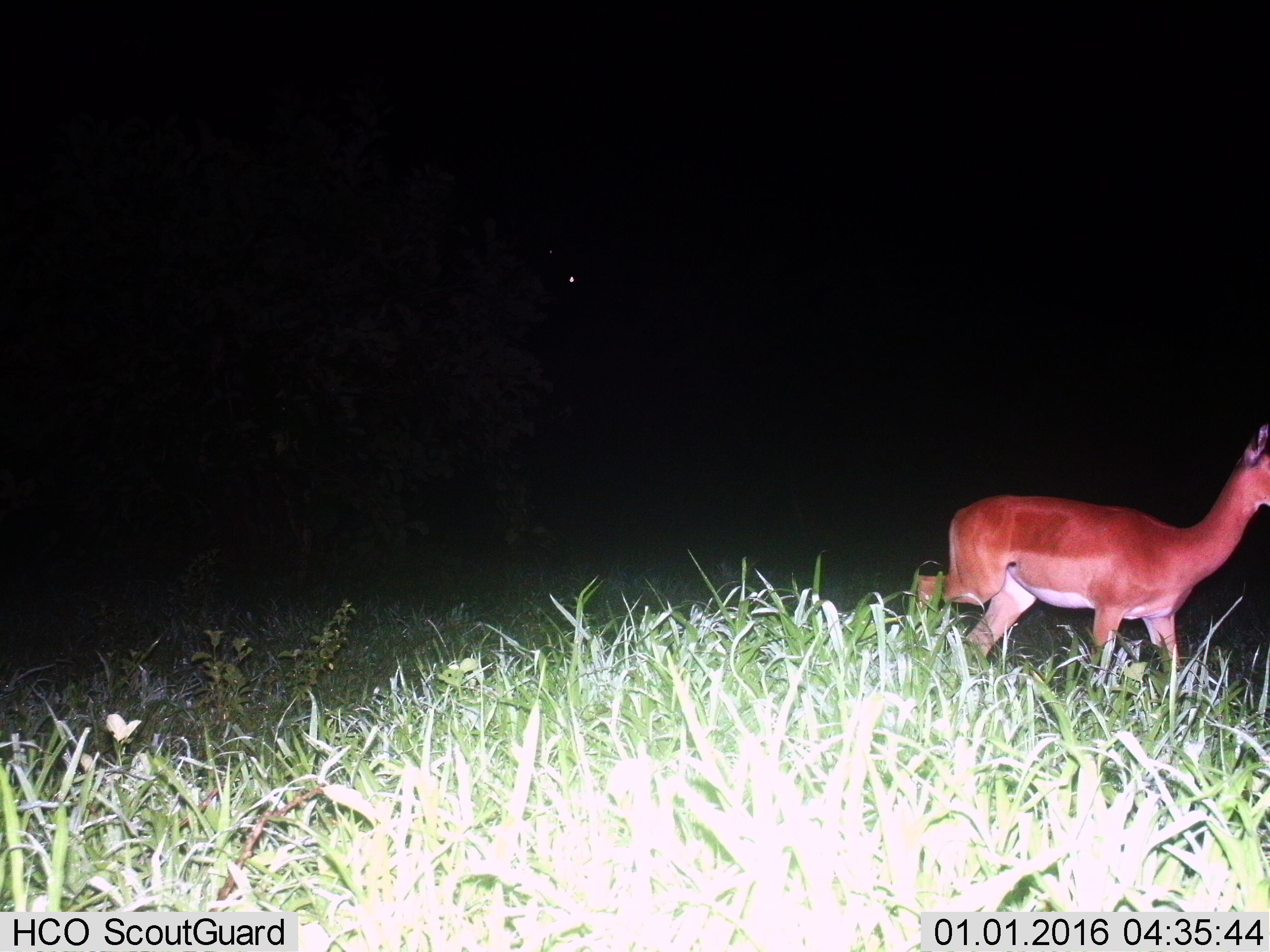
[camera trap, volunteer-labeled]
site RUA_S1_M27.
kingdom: Animalia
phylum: Chordata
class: Mammalia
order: Artiodactyla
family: Bovidae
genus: Aepyceros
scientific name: Aepyceros melampus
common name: impala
Impala (Aepyceros melampus), count 1. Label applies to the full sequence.